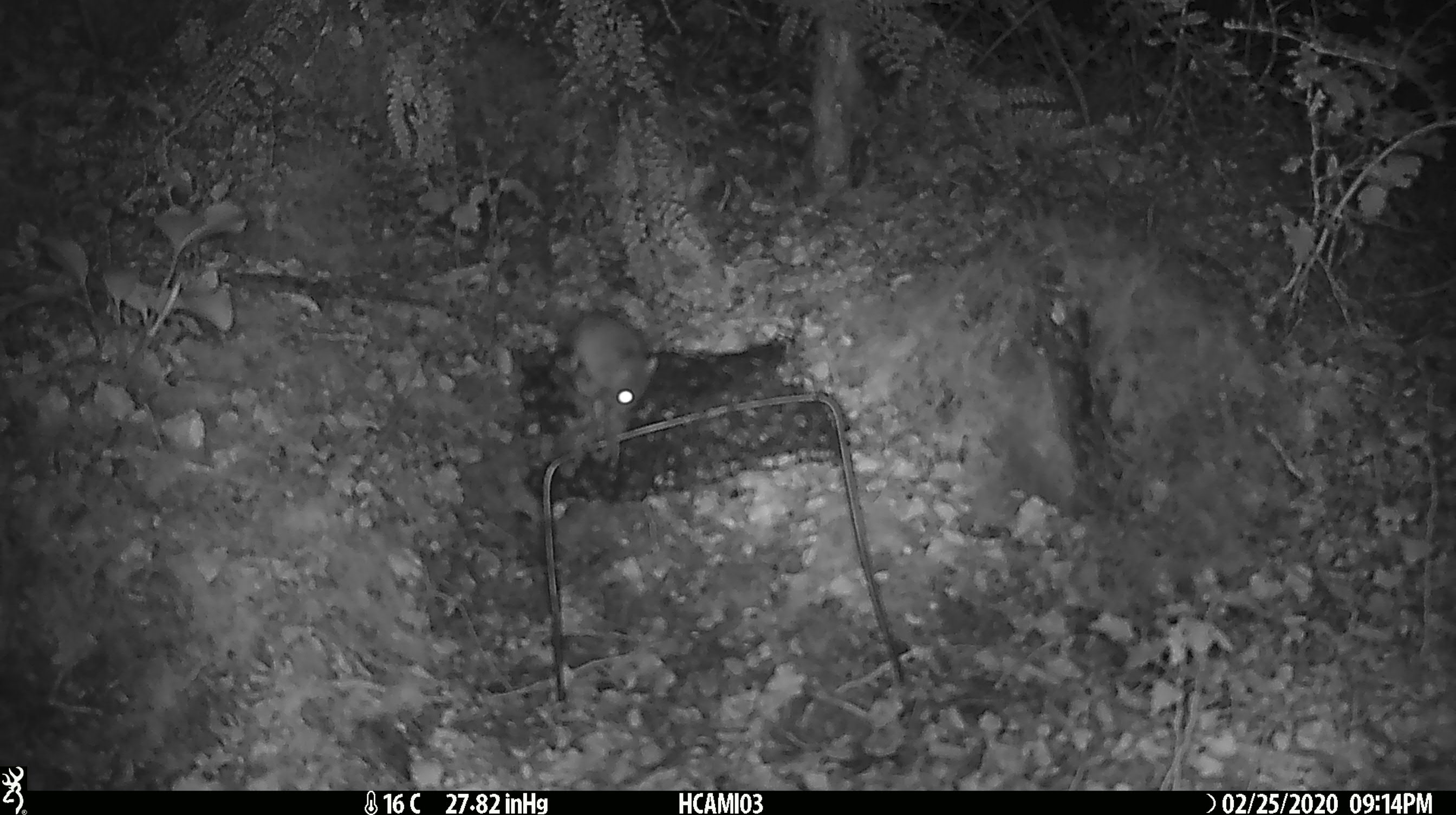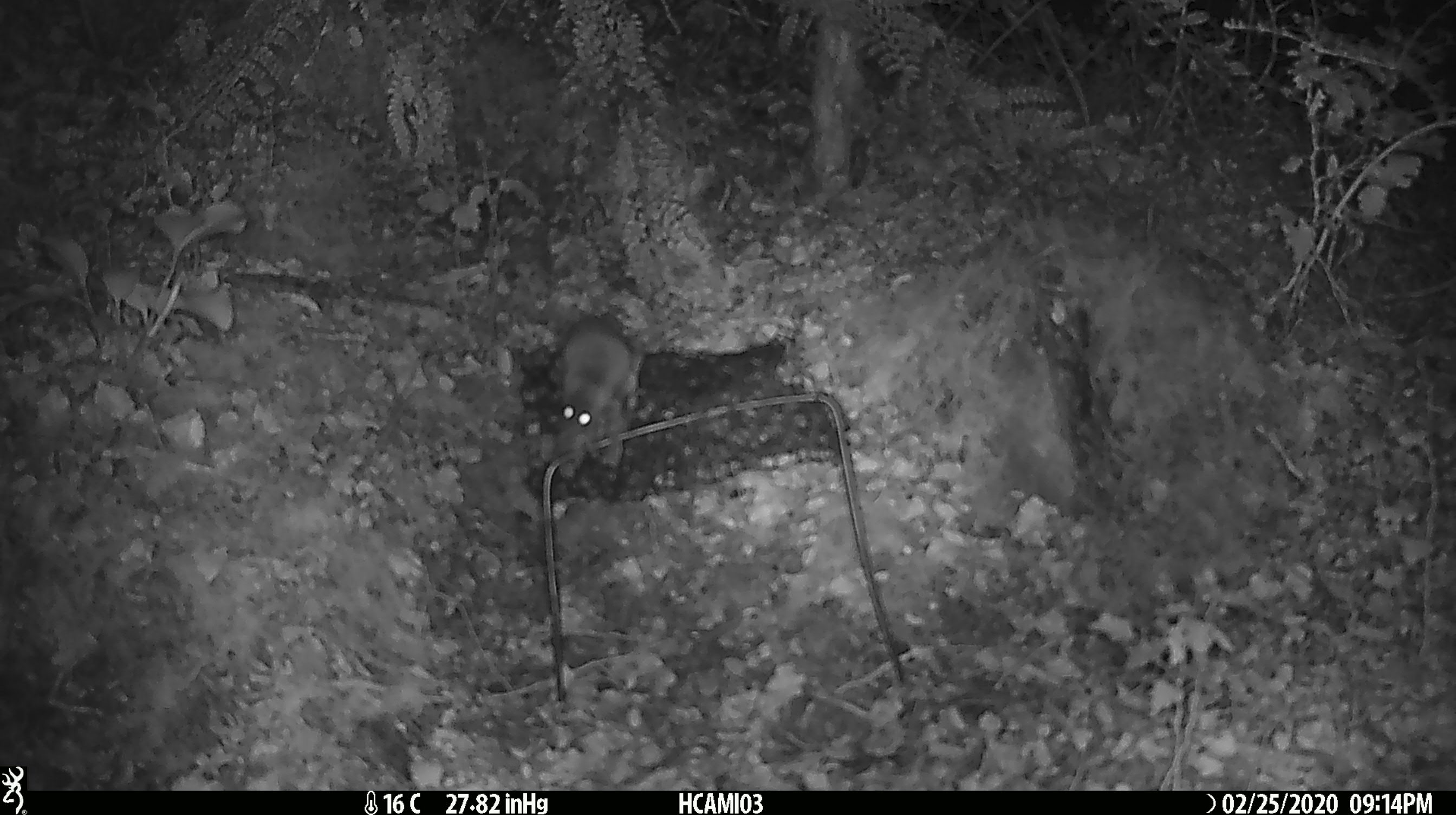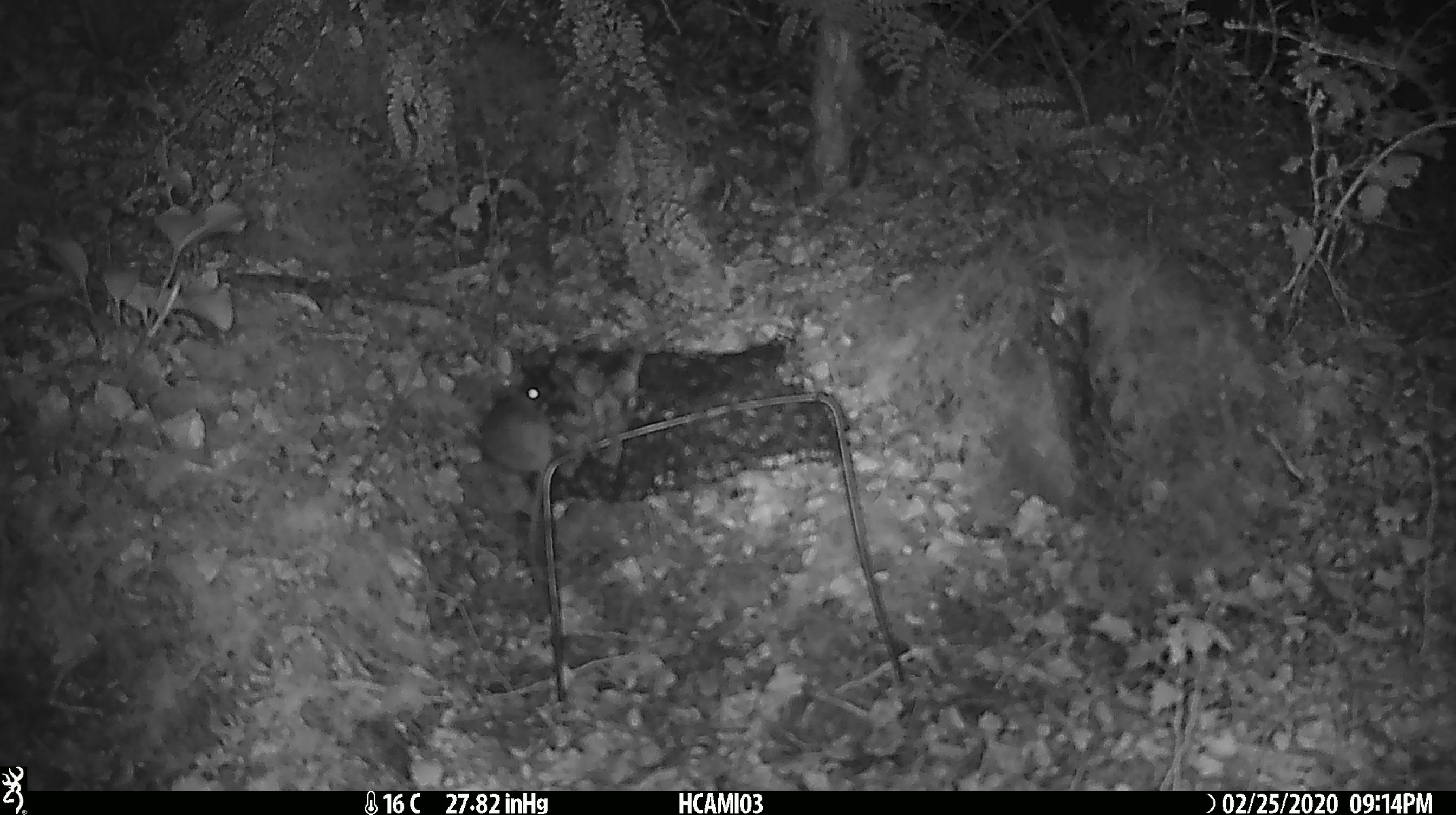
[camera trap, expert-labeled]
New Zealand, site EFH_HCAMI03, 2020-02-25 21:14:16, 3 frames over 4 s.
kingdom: Animalia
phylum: Chordata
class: Mammalia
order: Rodentia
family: Muridae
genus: Mus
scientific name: Mus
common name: mouse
Mouse (Mus).